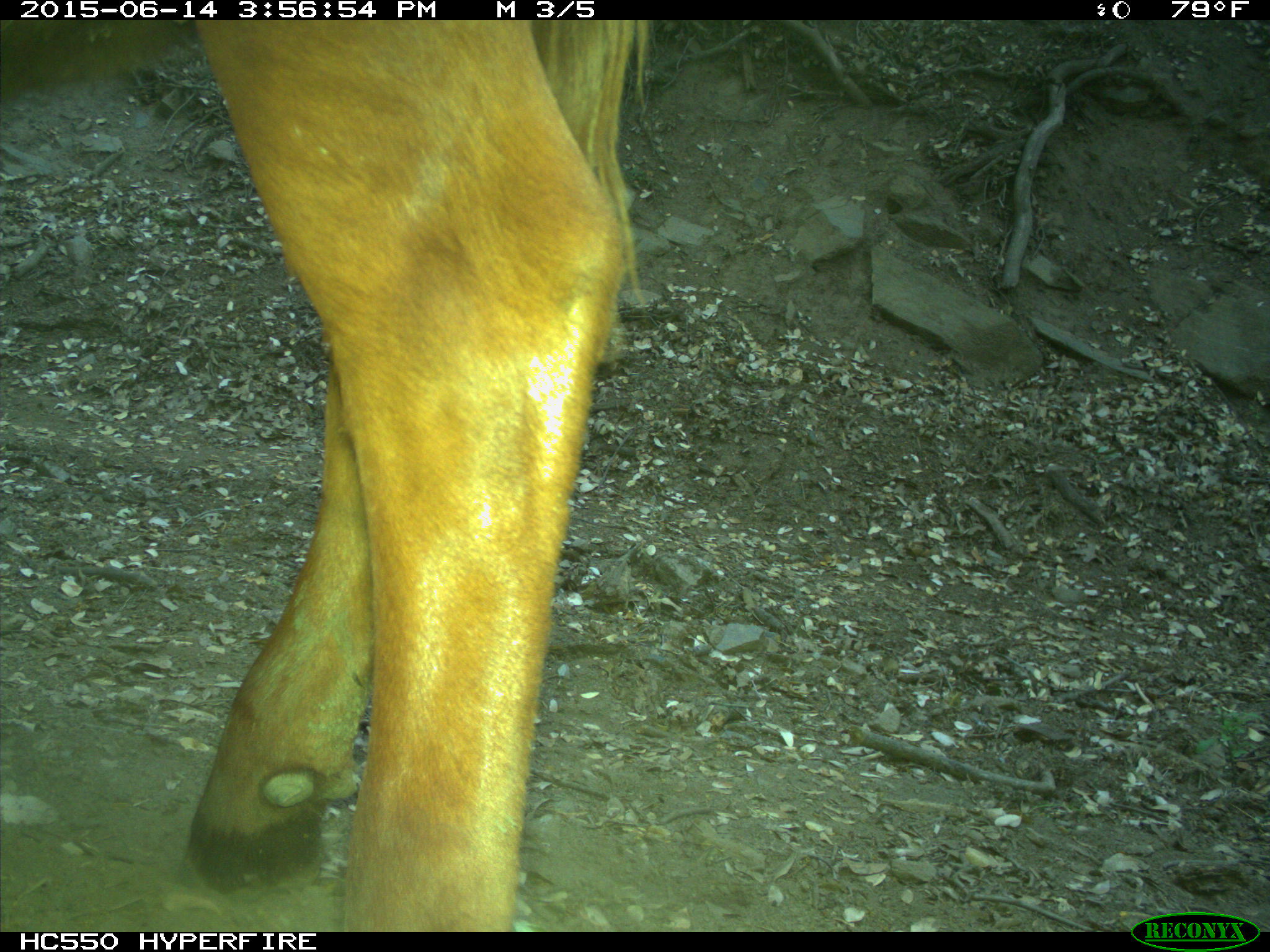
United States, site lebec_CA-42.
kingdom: Animalia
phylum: Chordata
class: Mammalia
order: Artiodactyla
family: Bovidae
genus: Bos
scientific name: Bos taurus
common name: domestic cow